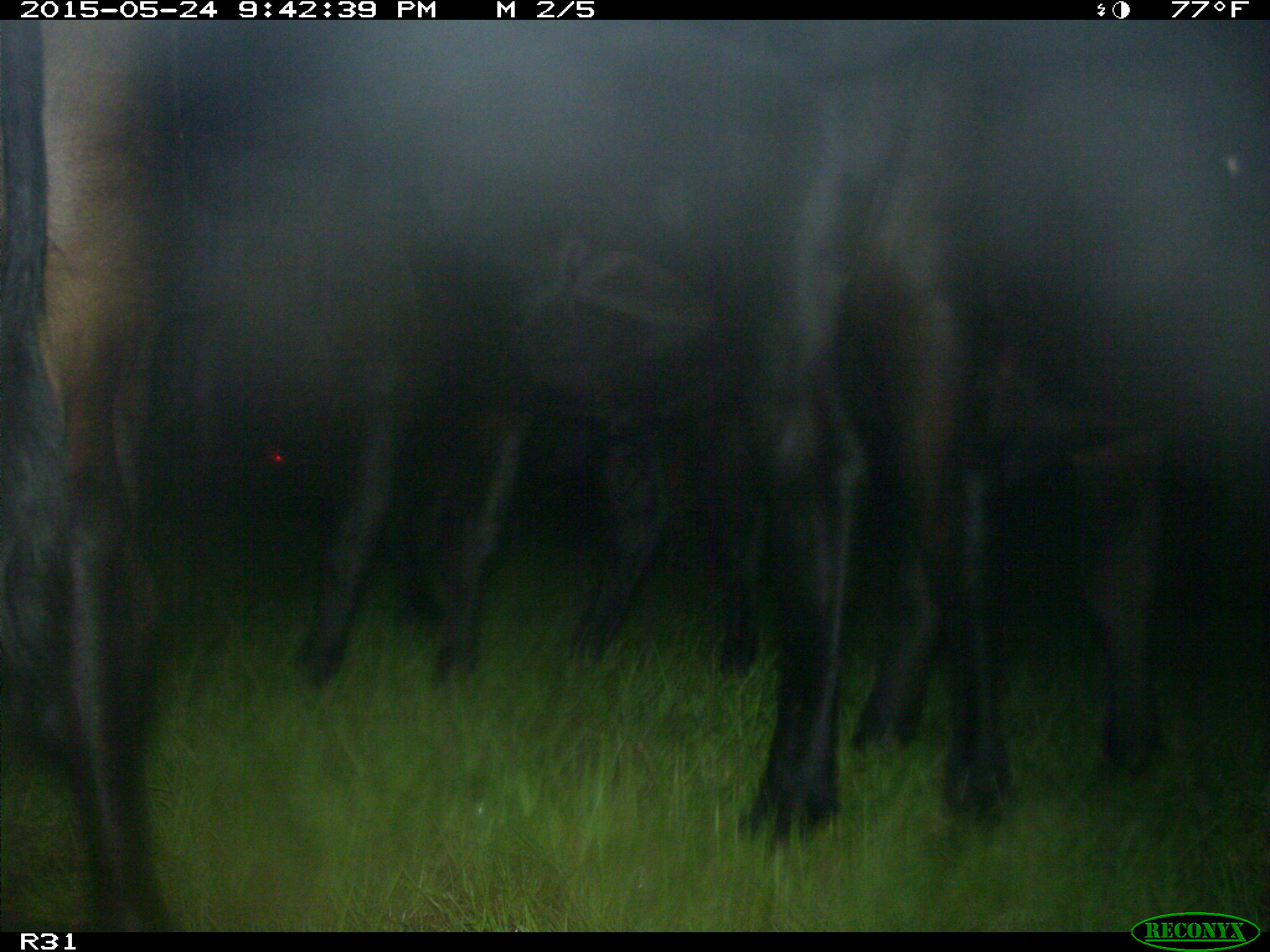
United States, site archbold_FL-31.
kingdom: Animalia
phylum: Chordata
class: Mammalia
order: Artiodactyla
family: Bovidae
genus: Bos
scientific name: Bos taurus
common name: domestic cow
Bos taurus (domestic cow).